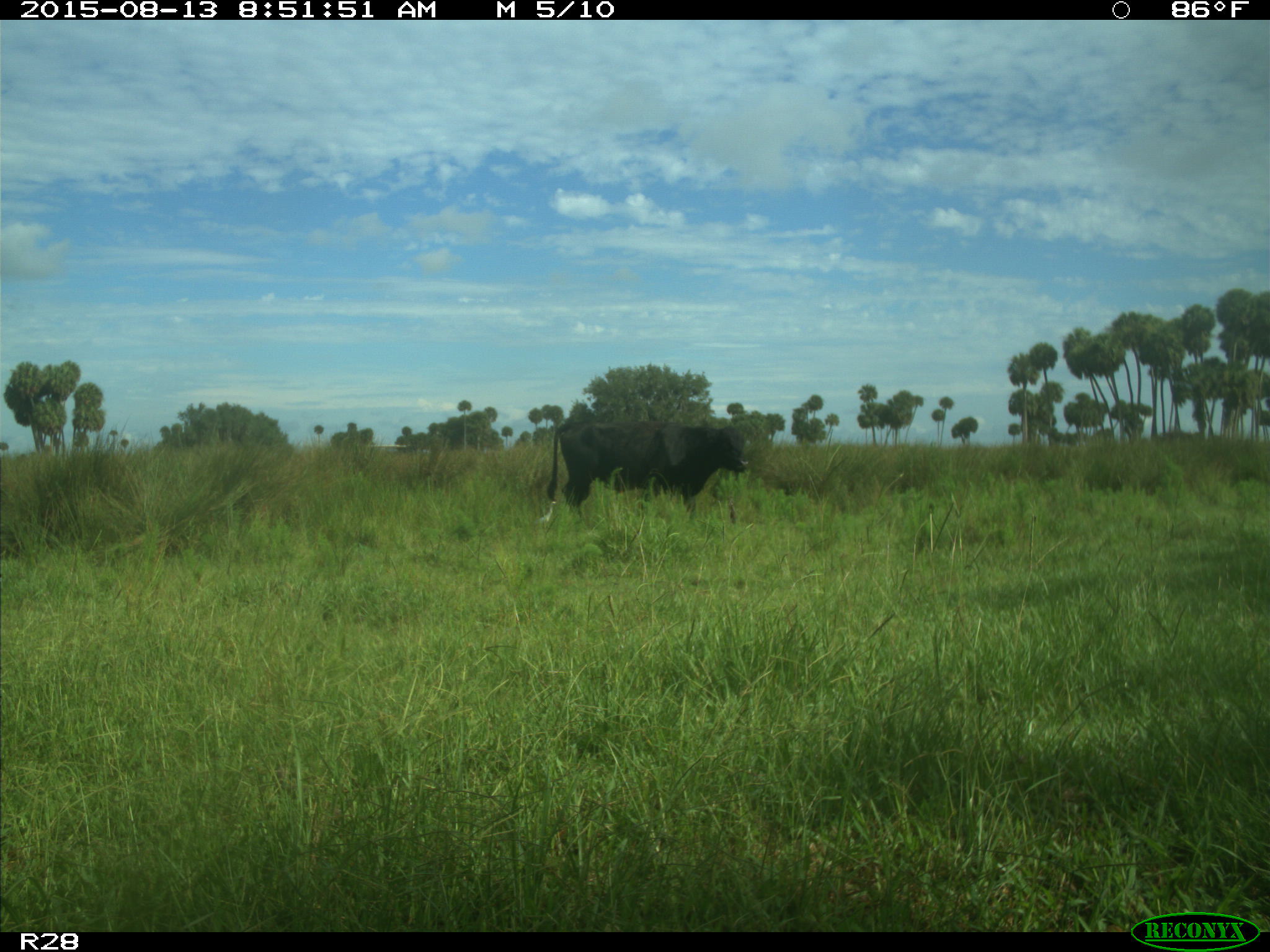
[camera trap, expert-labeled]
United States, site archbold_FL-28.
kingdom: Animalia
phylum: Chordata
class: Mammalia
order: Artiodactyla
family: Bovidae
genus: Bos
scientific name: Bos taurus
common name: domestic cow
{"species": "Bos taurus (domestic cow)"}